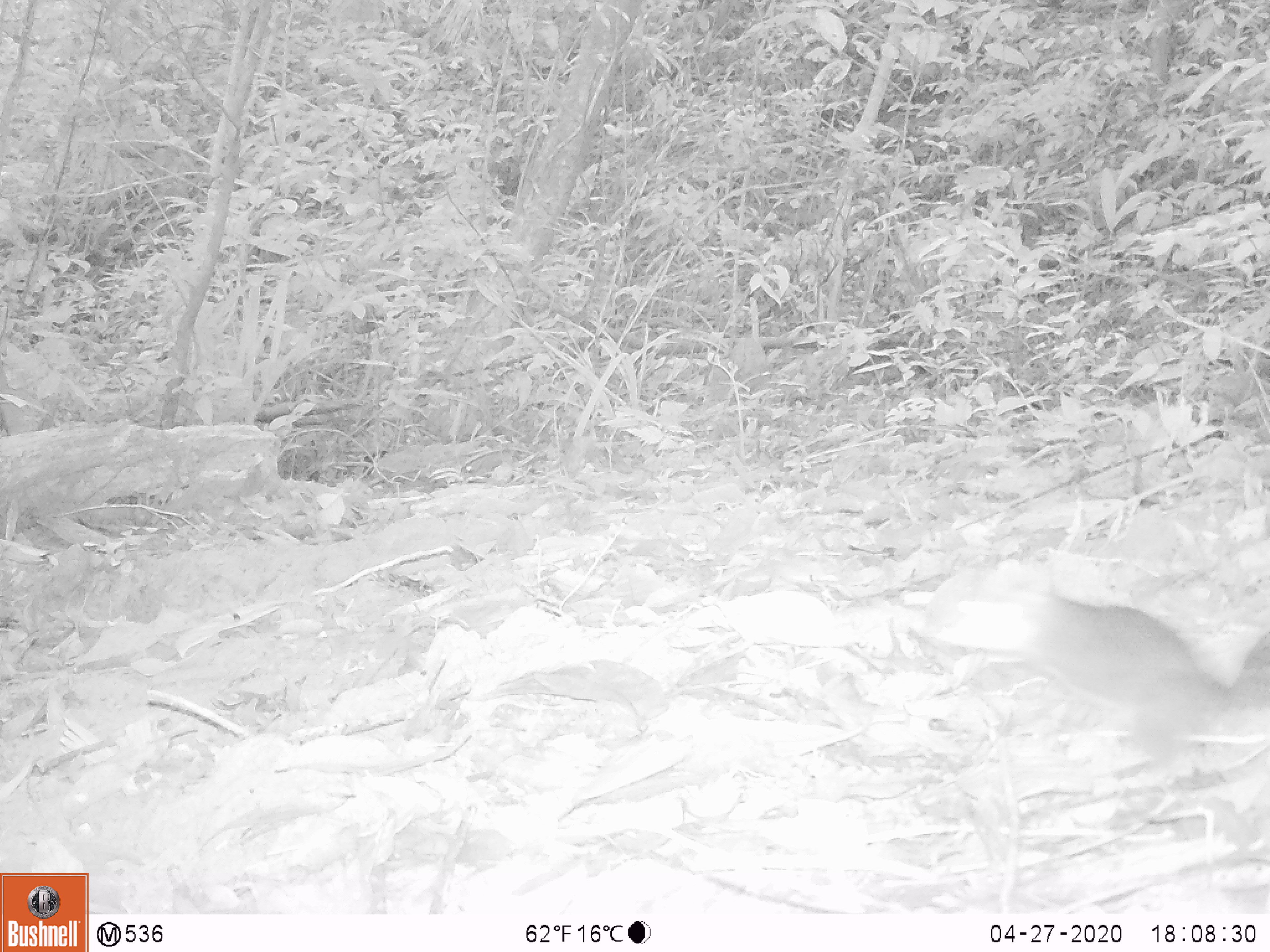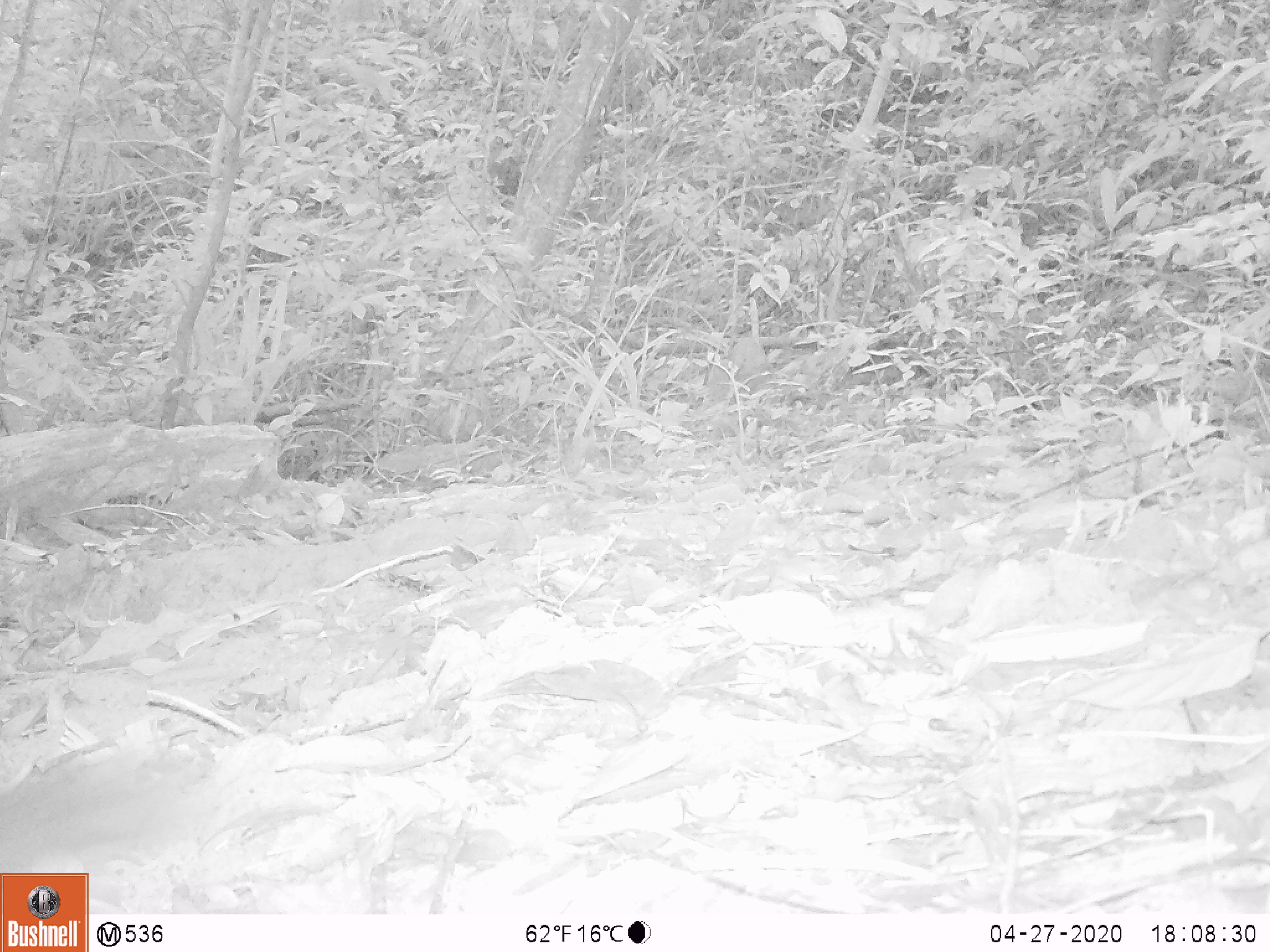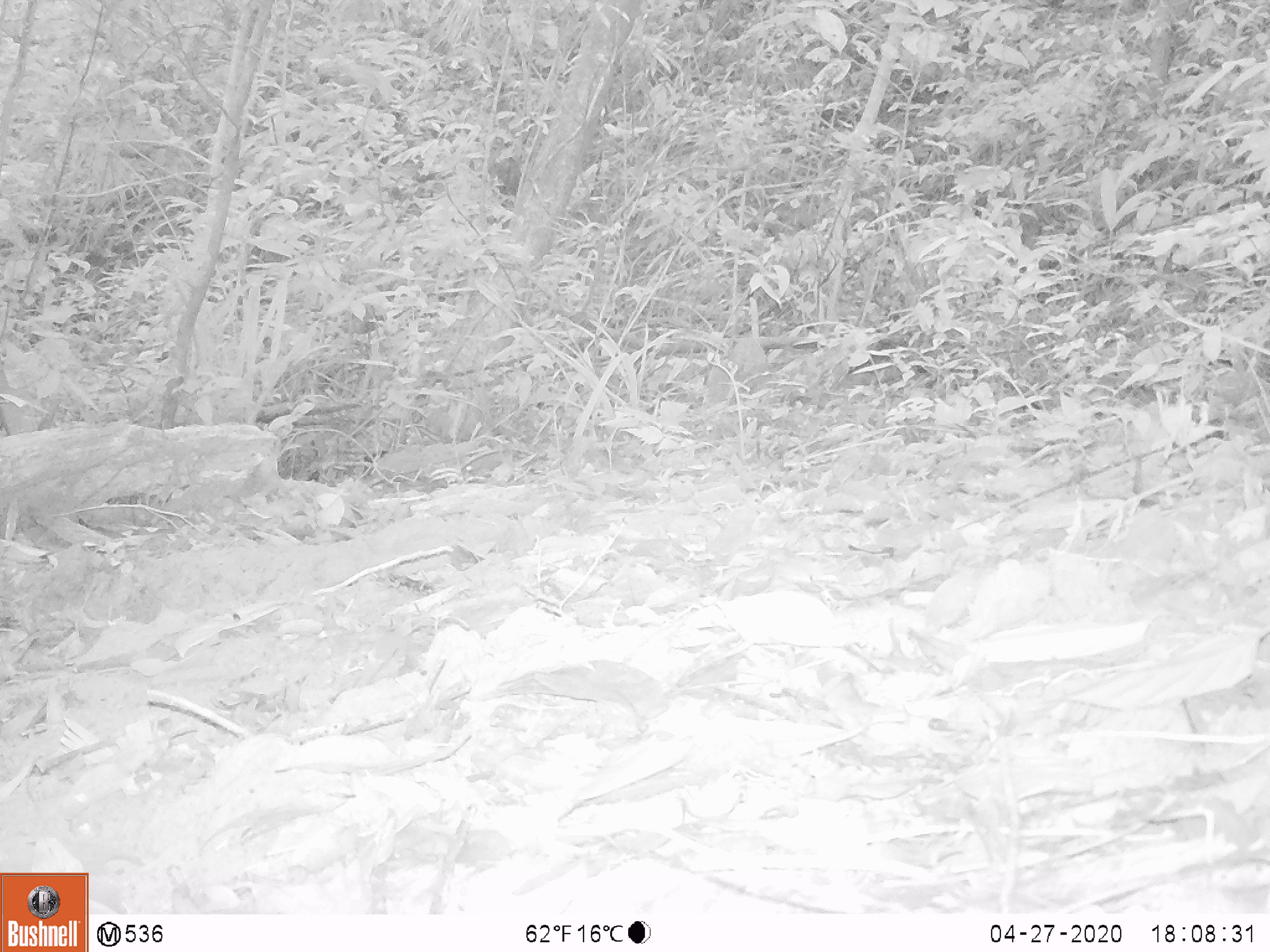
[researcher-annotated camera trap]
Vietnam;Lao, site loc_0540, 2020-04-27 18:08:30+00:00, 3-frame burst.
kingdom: Animalia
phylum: Chordata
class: Mammalia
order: Rodentia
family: Sciuridae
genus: Dremomys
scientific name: Dremomys rufigenis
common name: red-cheeked squirrel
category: red cheeked squirrel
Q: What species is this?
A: Red cheeked squirrel (red-cheeked squirrel) (Dremomys rufigenis).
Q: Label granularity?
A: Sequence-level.